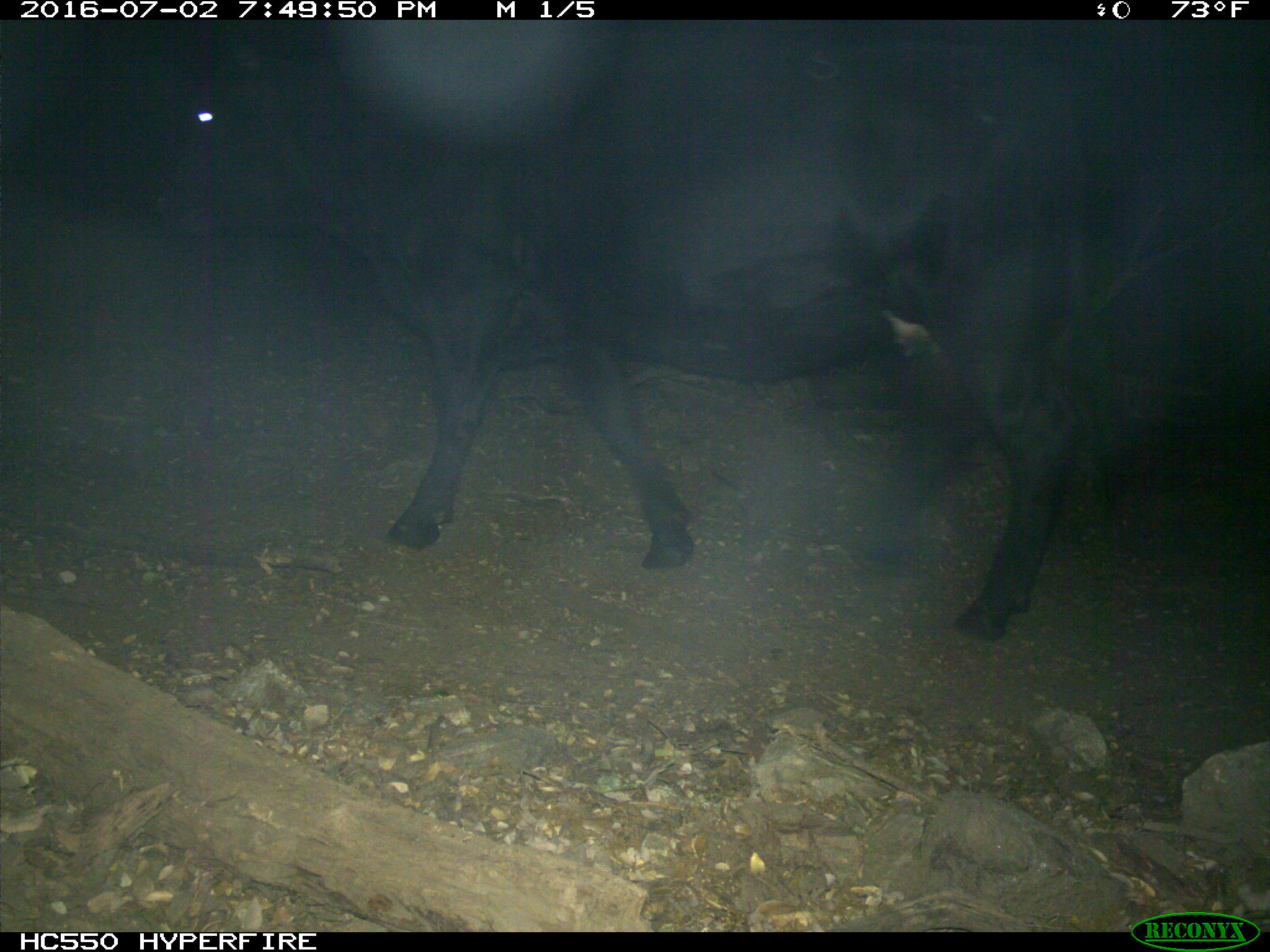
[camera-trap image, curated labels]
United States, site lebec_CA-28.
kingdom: Animalia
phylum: Chordata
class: Mammalia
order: Artiodactyla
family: Bovidae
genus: Bos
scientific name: Bos taurus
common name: domestic cow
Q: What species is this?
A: Bos taurus (domestic cow).